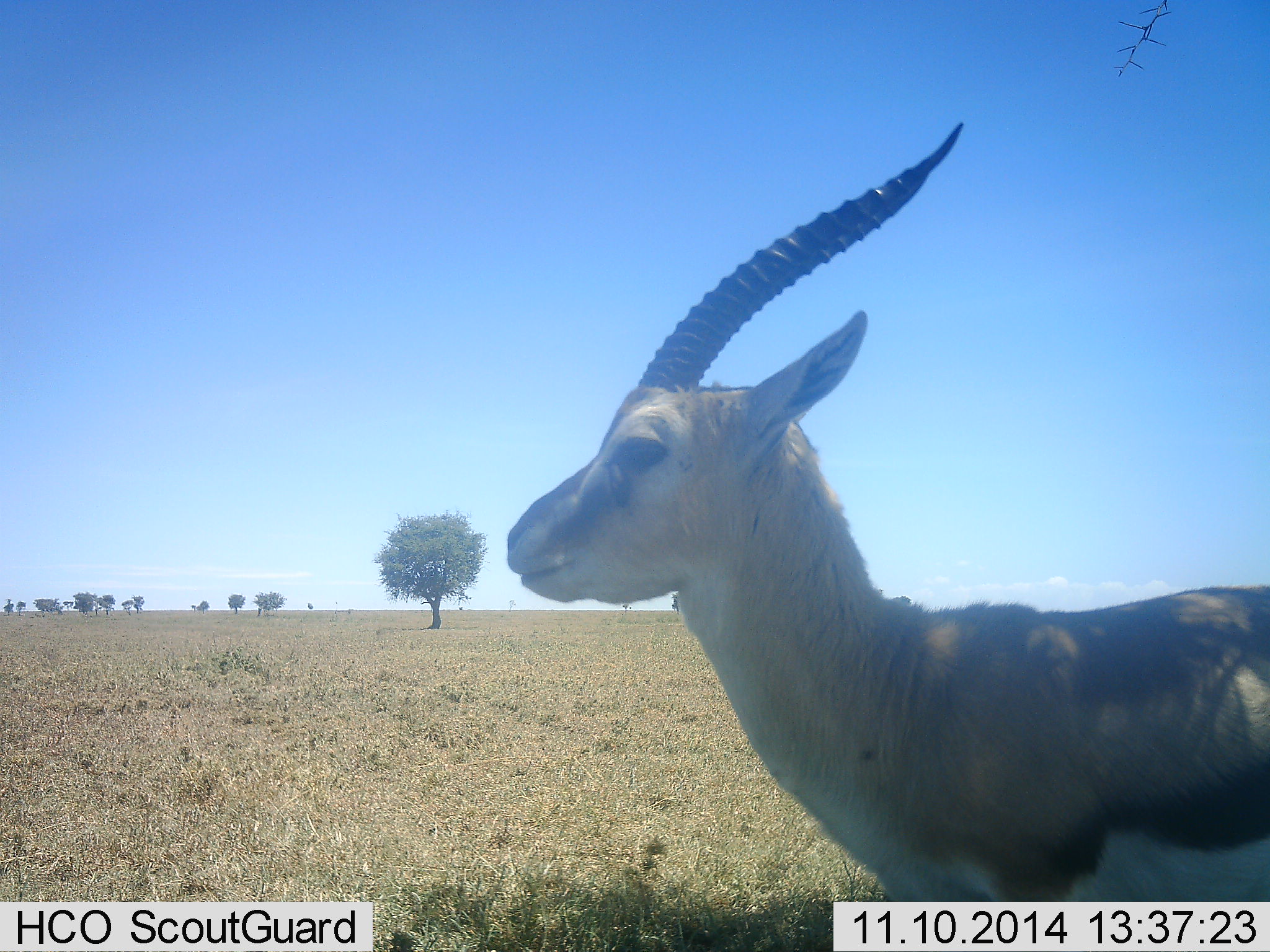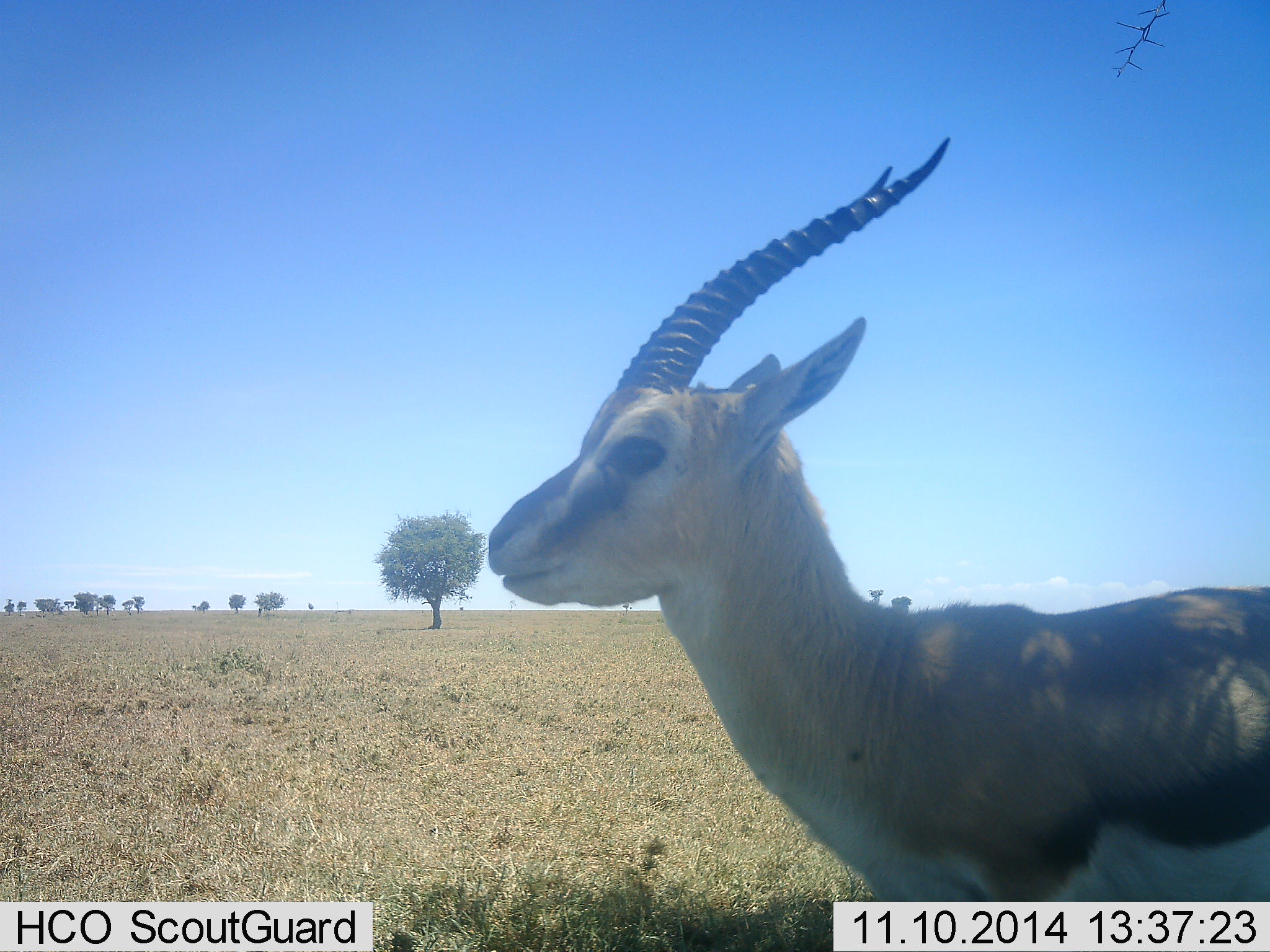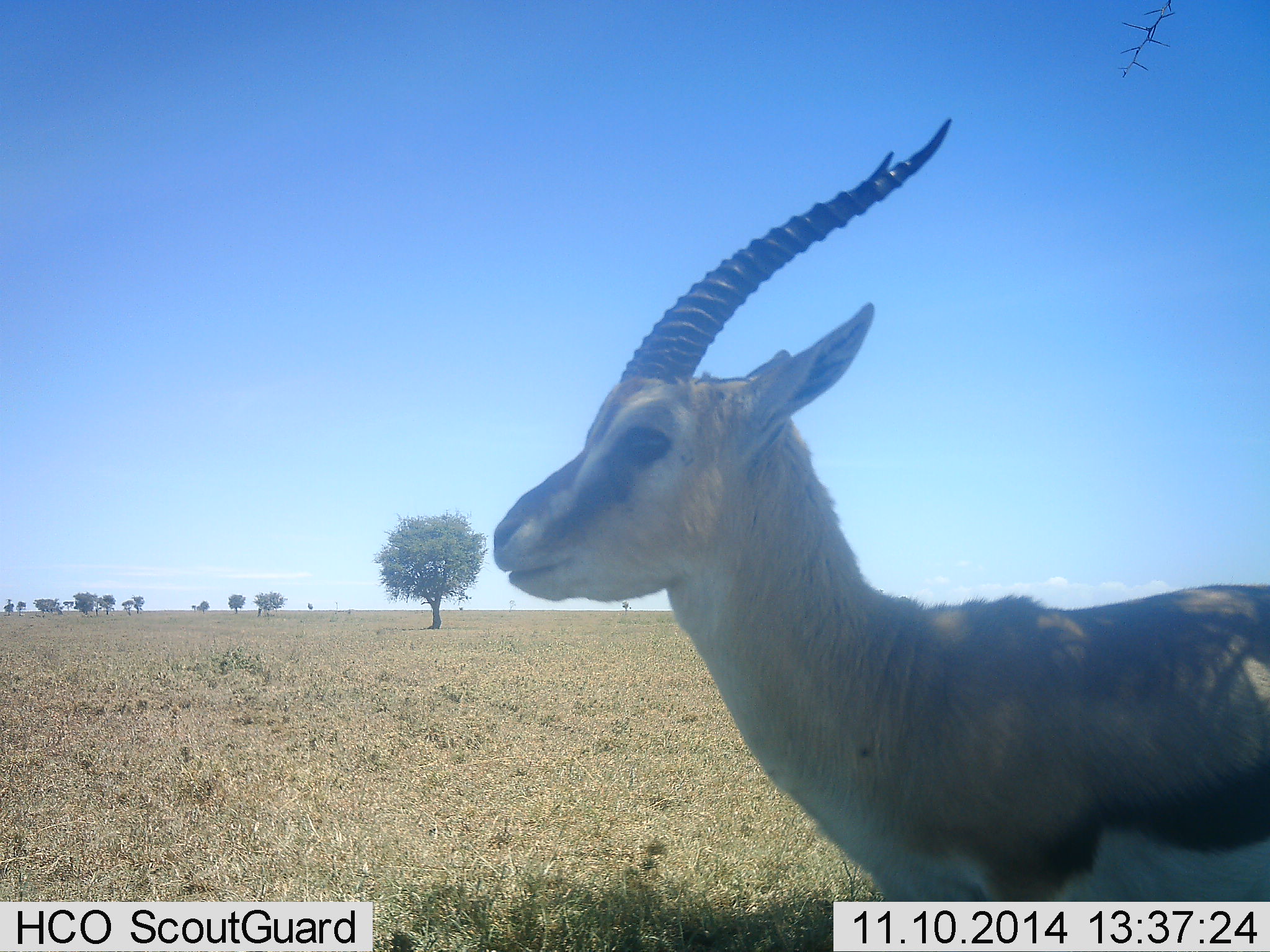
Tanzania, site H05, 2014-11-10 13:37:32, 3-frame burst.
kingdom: Animalia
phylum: Chordata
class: Mammalia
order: Artiodactyla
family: Bovidae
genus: Eudorcas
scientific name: Eudorcas thomsonii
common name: thomson's gazelle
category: gazellethomsons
Gazellethomsons (thomson's gazelle) (Eudorcas thomsonii), count 1. Behavior (volunteer vote fractions): standing 100%, resting 0%, moving 0%, interacting 0%. Young present (vote fraction): 0%. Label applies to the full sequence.